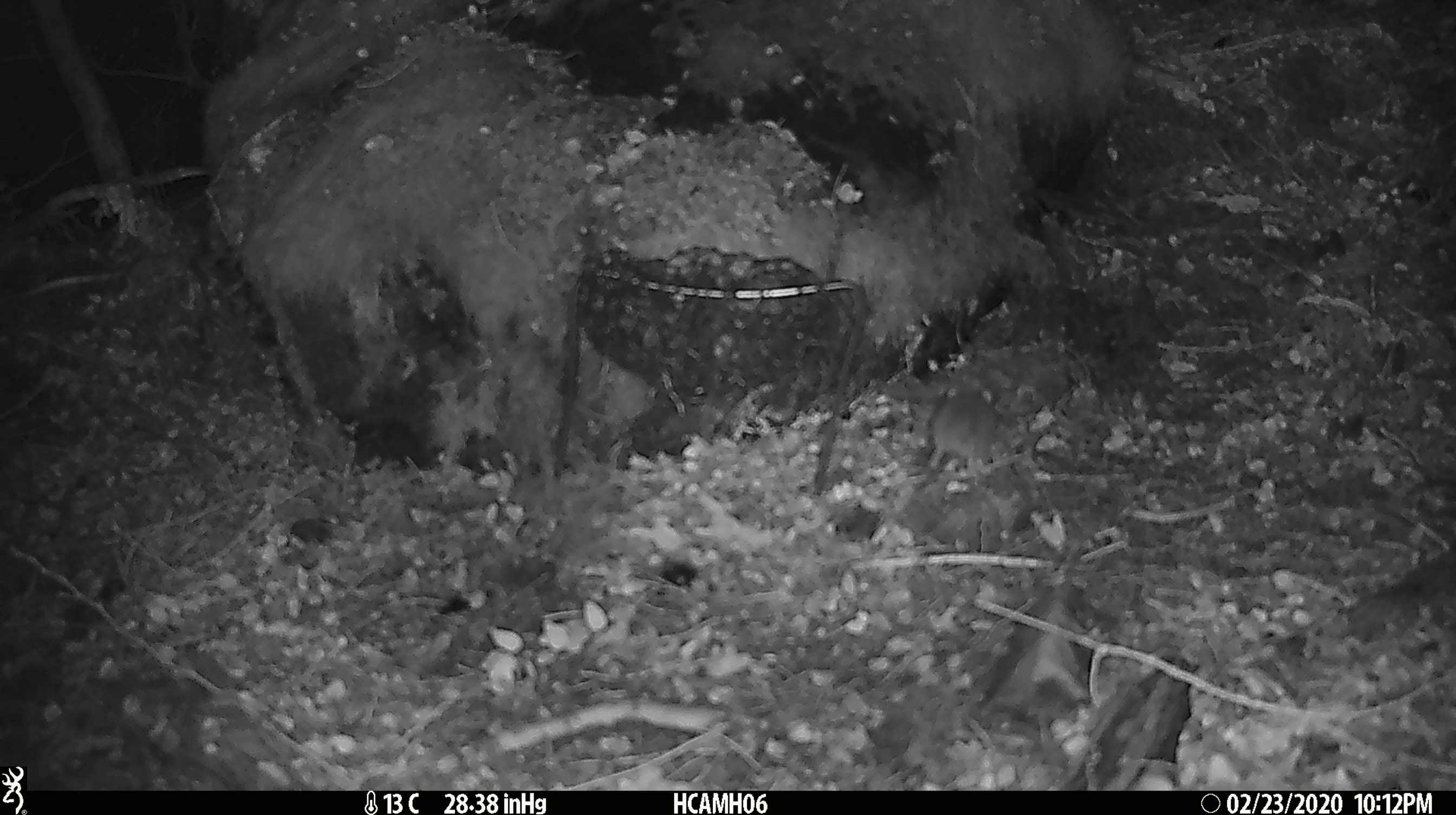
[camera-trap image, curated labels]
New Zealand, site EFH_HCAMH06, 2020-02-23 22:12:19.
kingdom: Animalia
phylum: Chordata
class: Mammalia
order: Rodentia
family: Muridae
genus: Mus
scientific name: Mus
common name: mouse